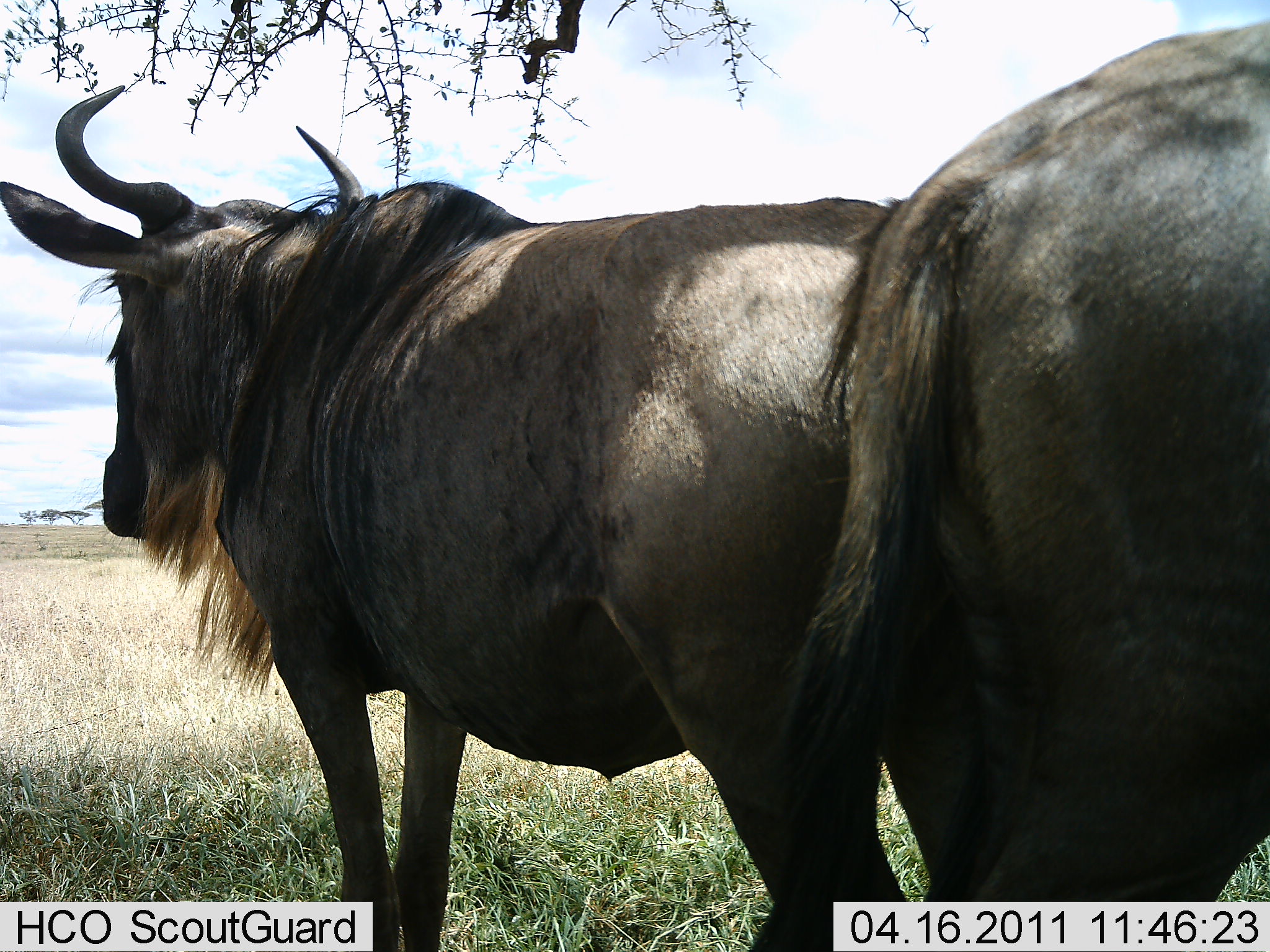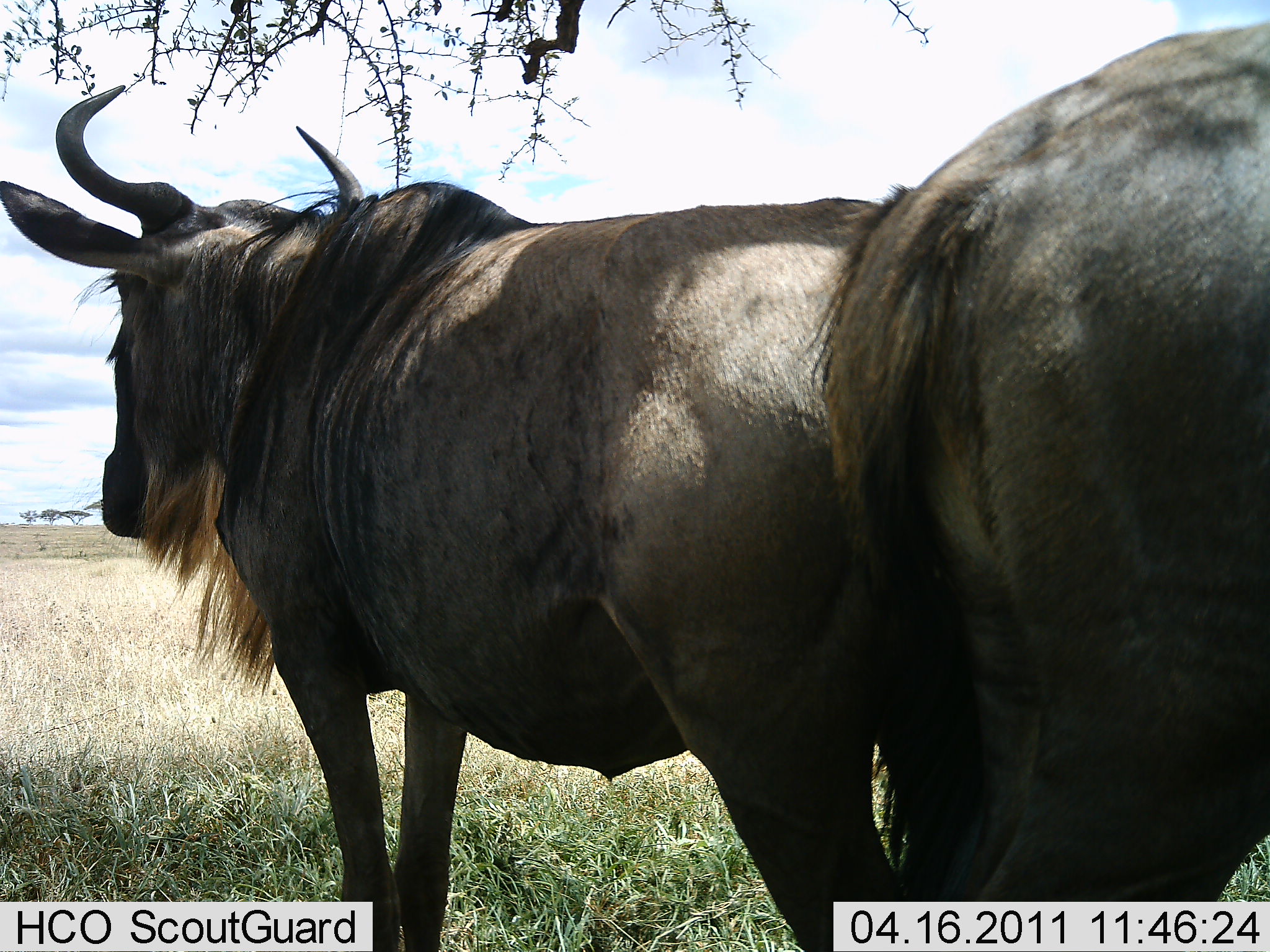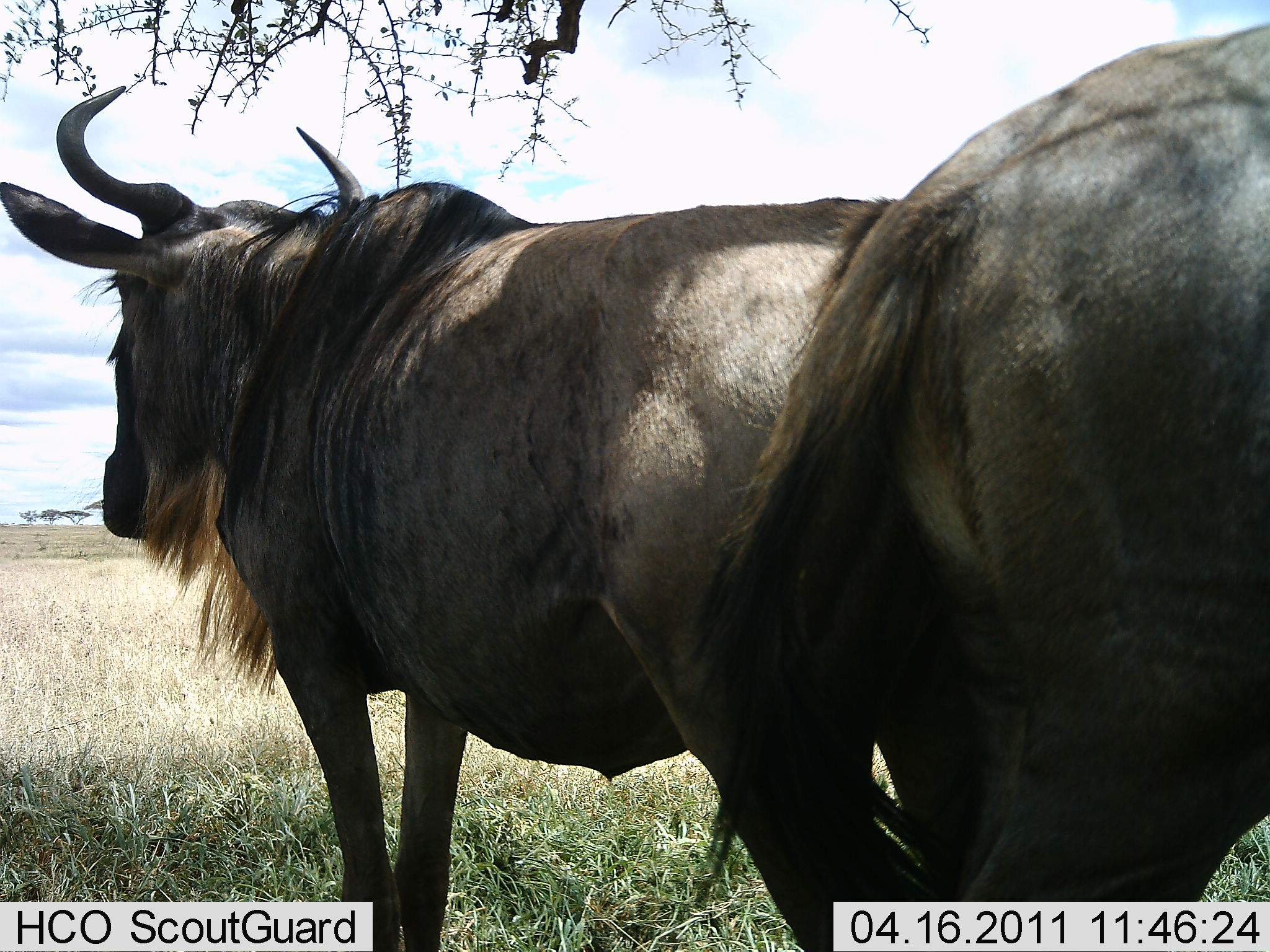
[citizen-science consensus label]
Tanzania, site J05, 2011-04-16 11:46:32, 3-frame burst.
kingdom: Animalia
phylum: Chordata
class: Mammalia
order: Artiodactyla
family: Bovidae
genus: Connochaetes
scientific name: Connochaetes taurinus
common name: blue wildebeest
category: wildebeest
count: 2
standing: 100%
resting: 8%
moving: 0%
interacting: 0%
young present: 0%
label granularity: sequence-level